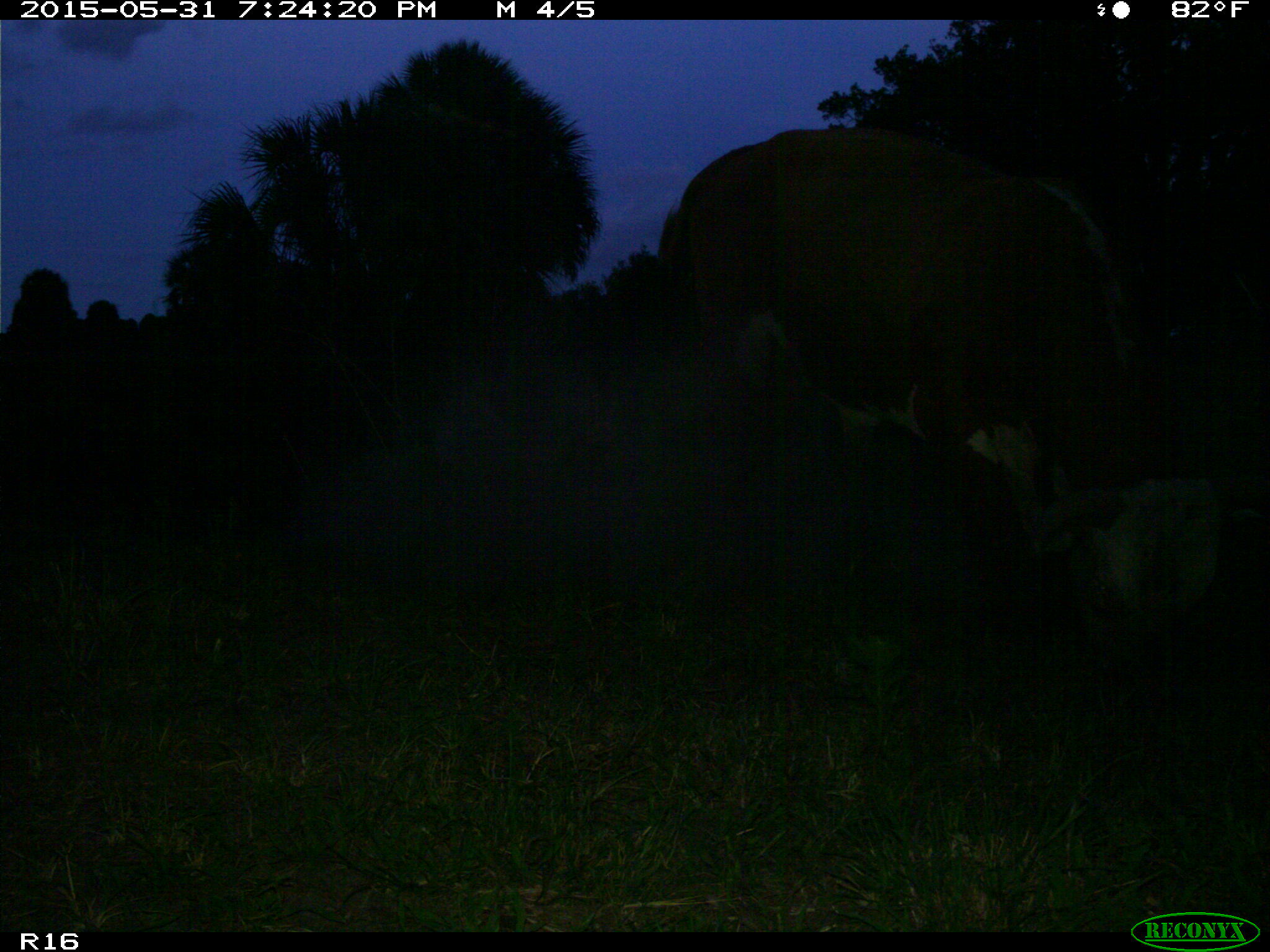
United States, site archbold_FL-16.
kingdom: Animalia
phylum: Chordata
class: Mammalia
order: Artiodactyla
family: Bovidae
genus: Bos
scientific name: Bos taurus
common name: domestic cow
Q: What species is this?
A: Bos taurus (domestic cow).